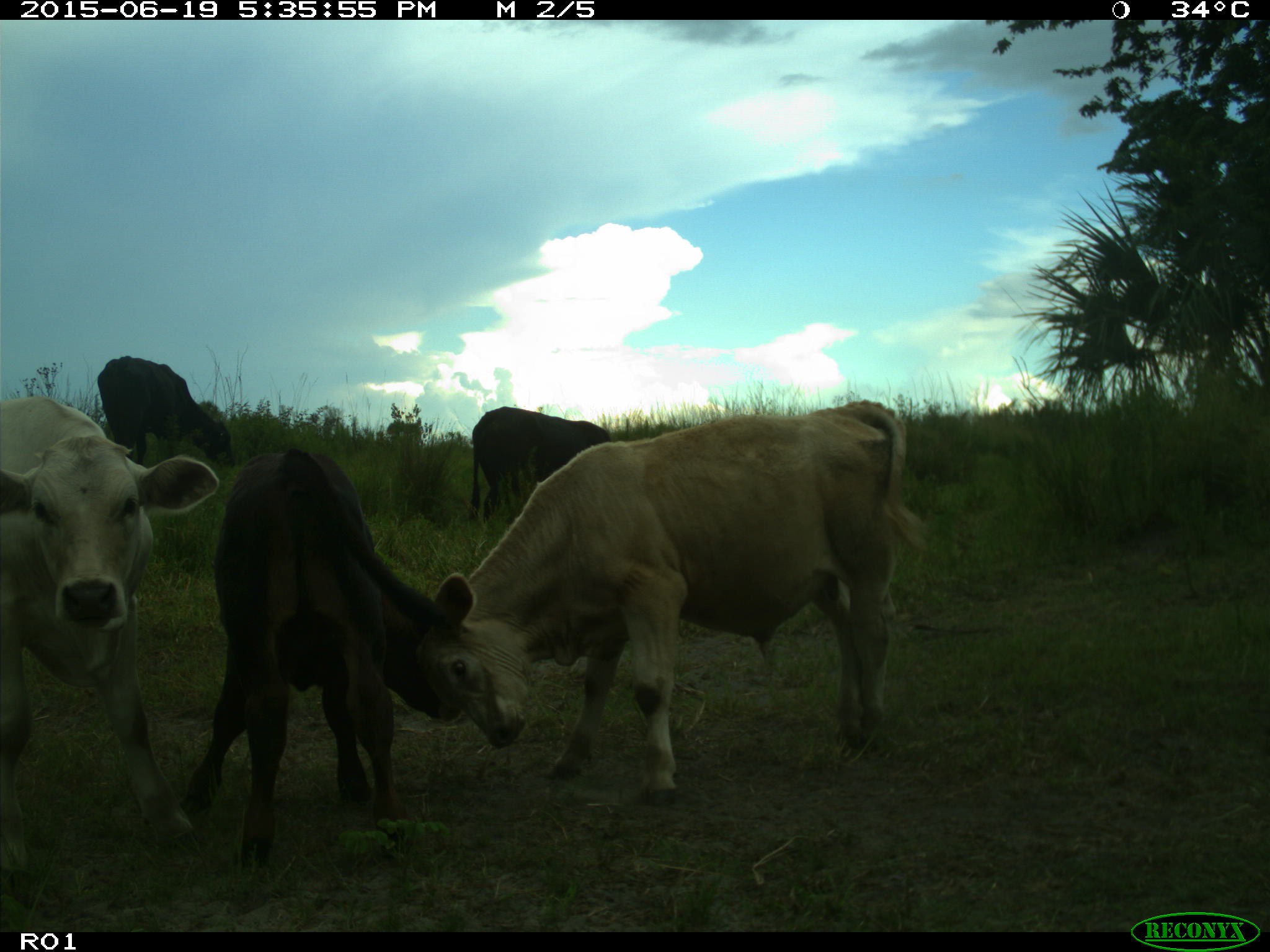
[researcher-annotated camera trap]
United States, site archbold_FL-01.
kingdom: Animalia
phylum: Chordata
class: Mammalia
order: Artiodactyla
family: Bovidae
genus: Bos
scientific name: Bos taurus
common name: domestic cow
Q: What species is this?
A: Bos taurus (domestic cow).